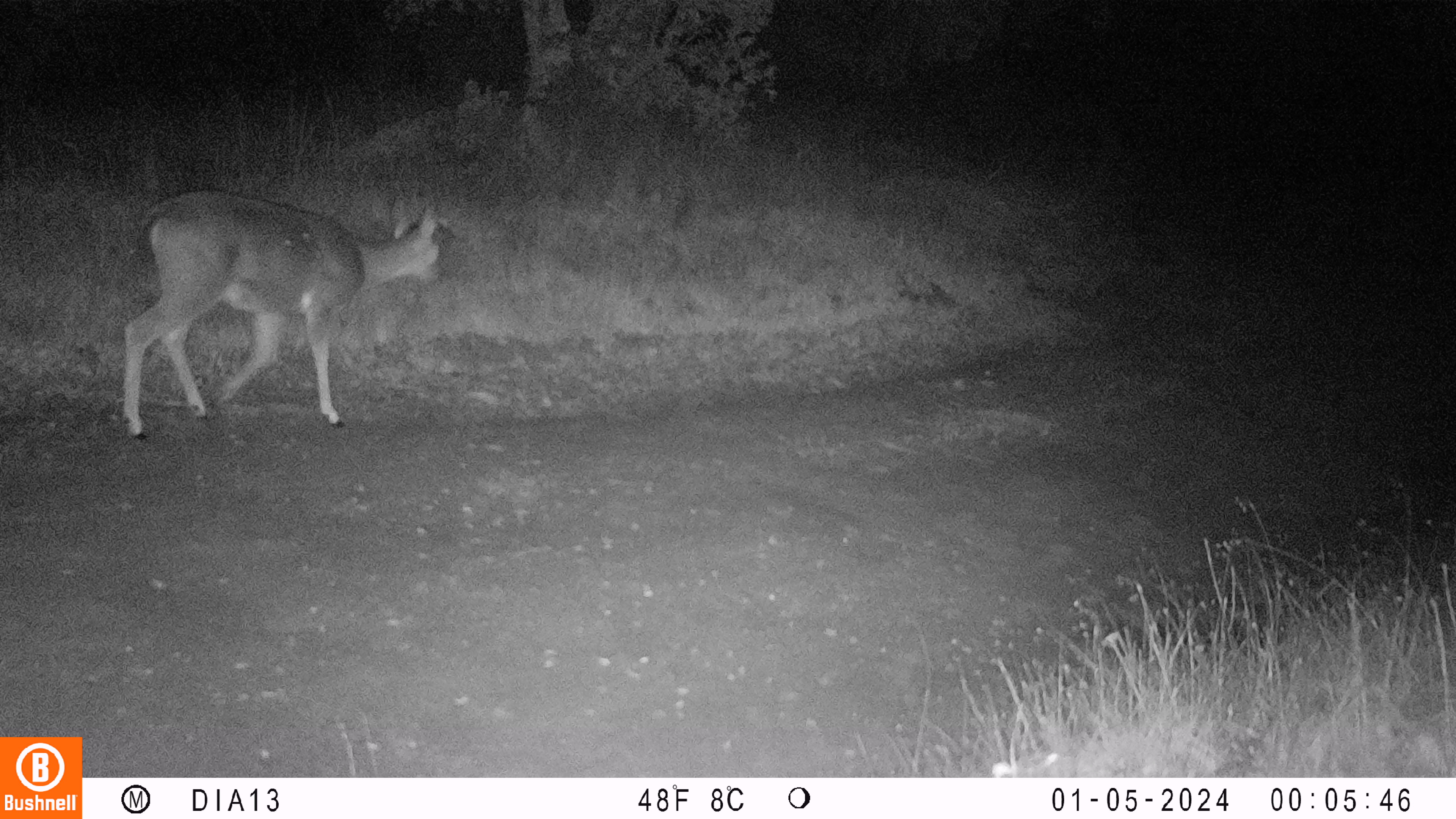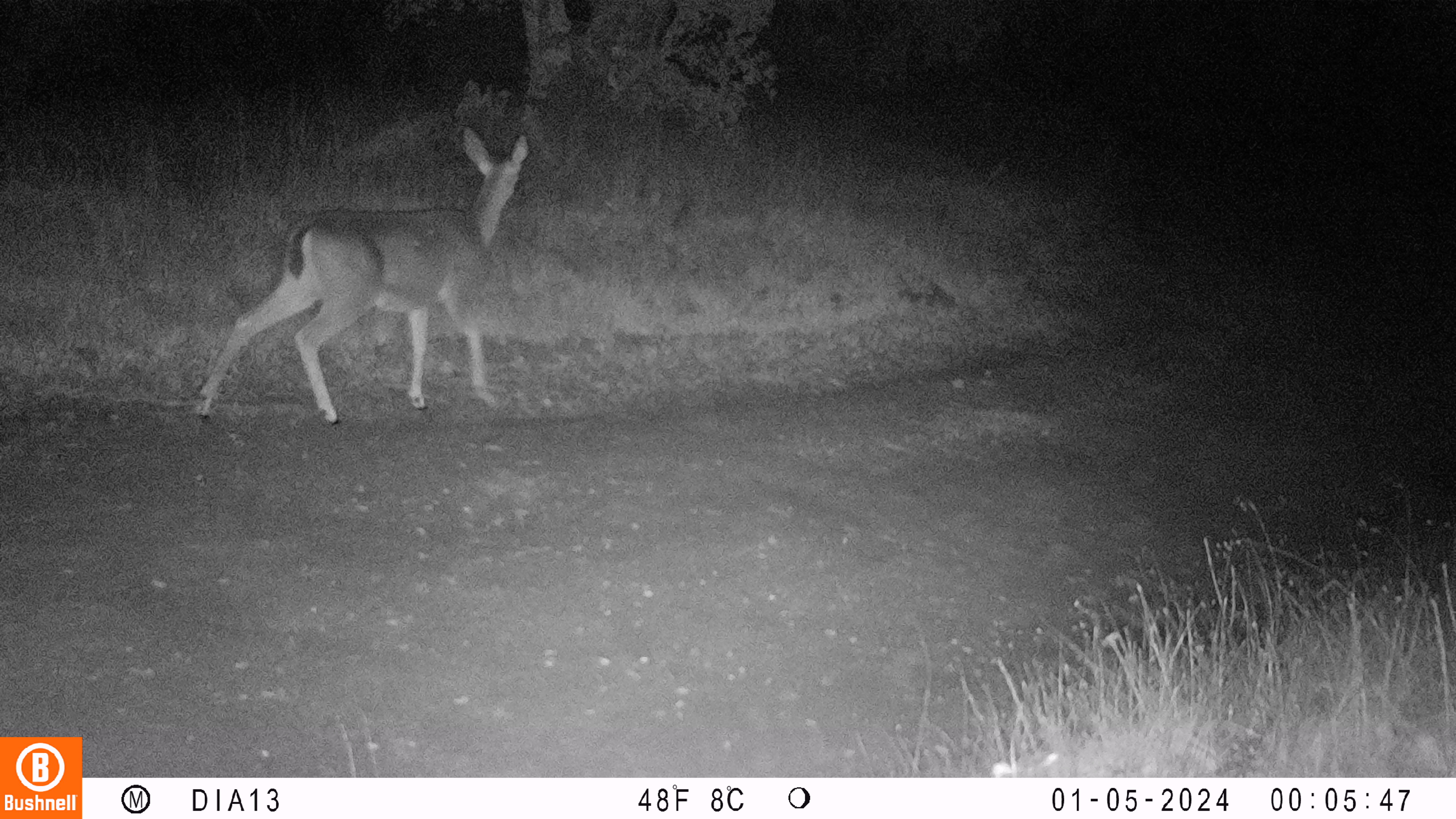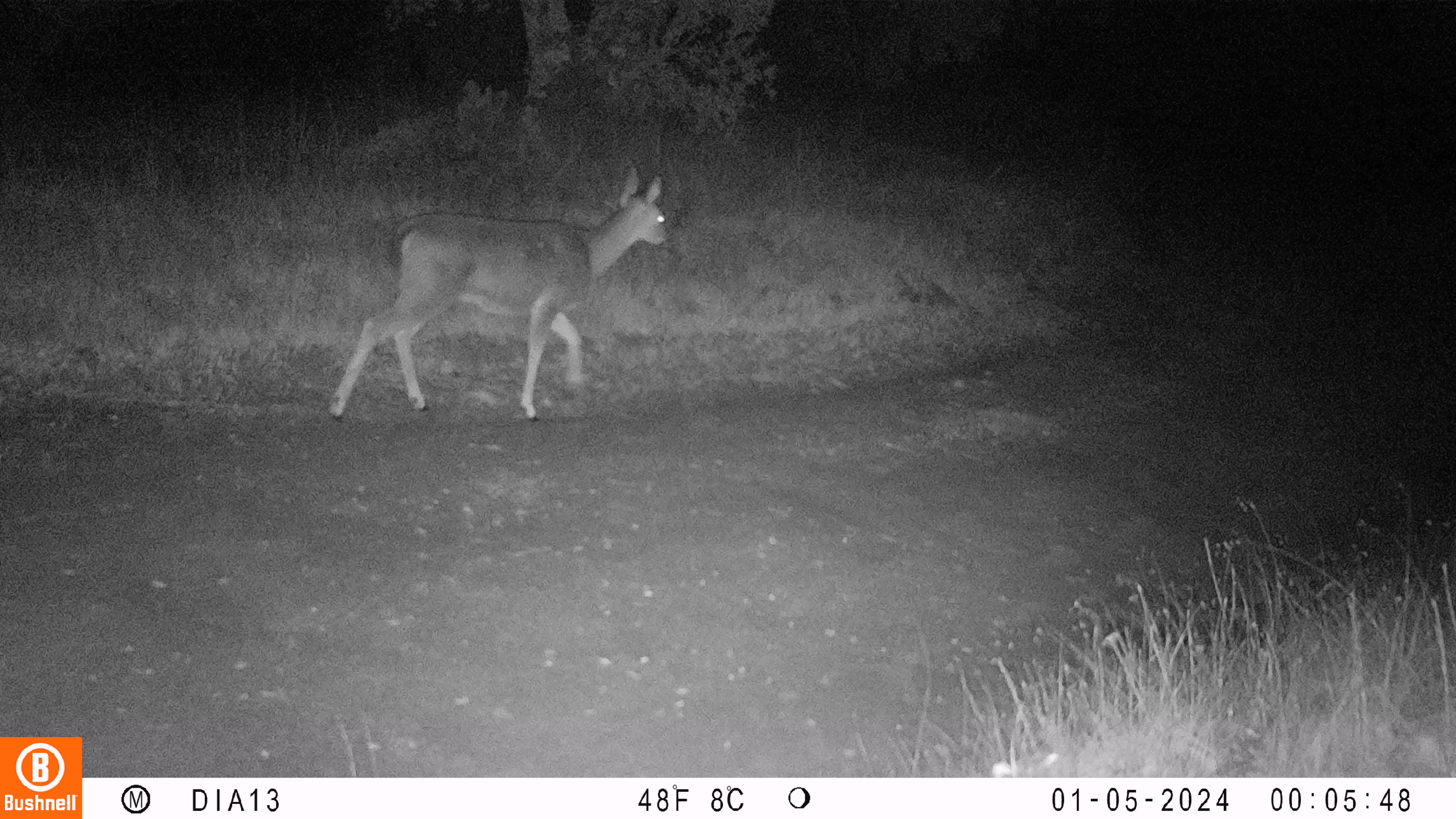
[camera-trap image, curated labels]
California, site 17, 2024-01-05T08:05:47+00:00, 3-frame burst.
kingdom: Animalia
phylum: Chordata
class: Mammalia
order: Artiodactyla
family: Cervidae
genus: Odocoileus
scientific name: Odocoileus hemionus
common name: mule deer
Mule deer (Odocoileus hemionus).